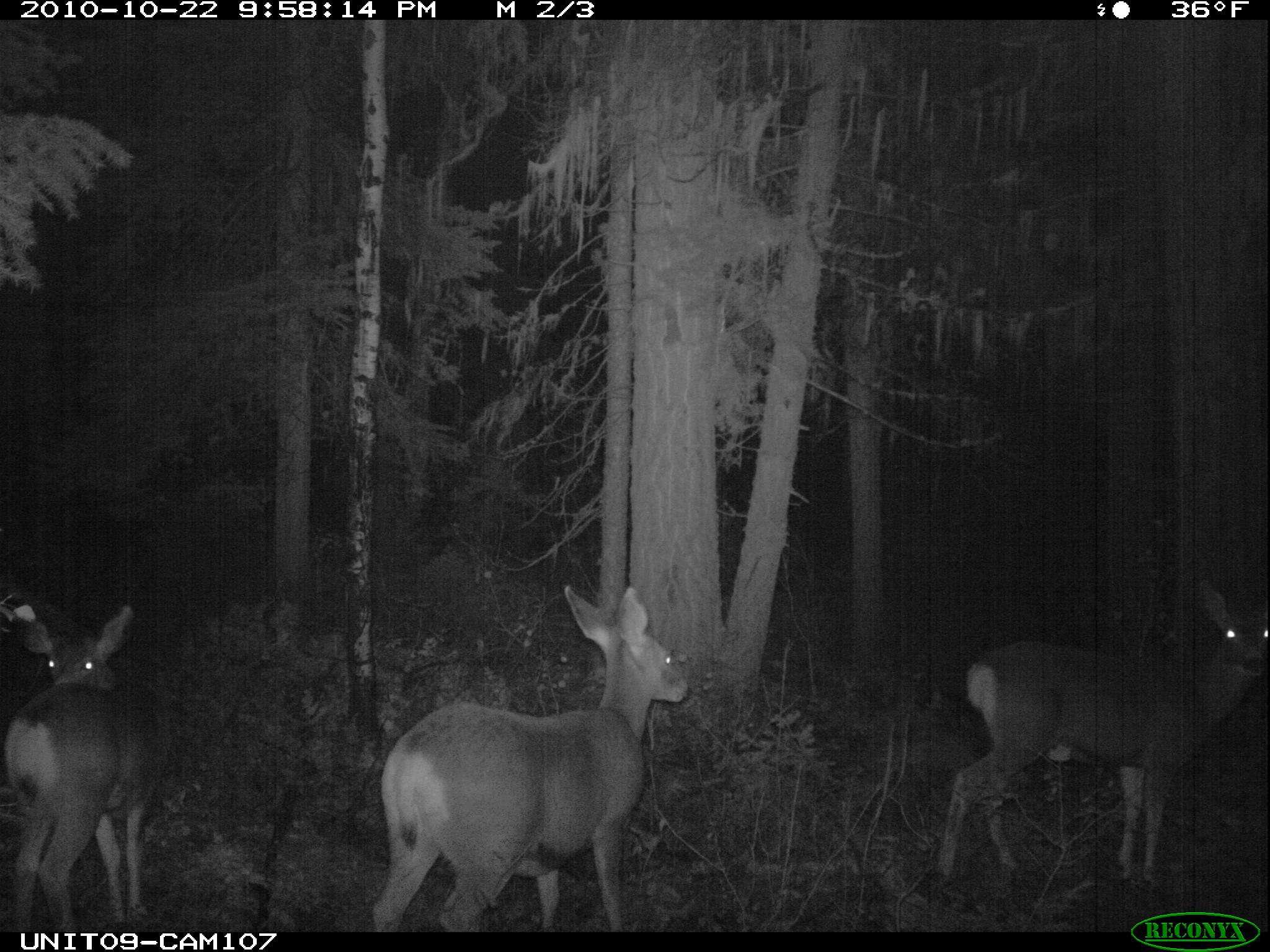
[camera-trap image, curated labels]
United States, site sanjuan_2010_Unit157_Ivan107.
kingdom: Animalia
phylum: Chordata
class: Mammalia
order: Artiodactyla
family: Cervidae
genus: Odocoileus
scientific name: Odocoileus hemionus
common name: mule deer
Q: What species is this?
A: Odocoileus hemionus (mule deer).